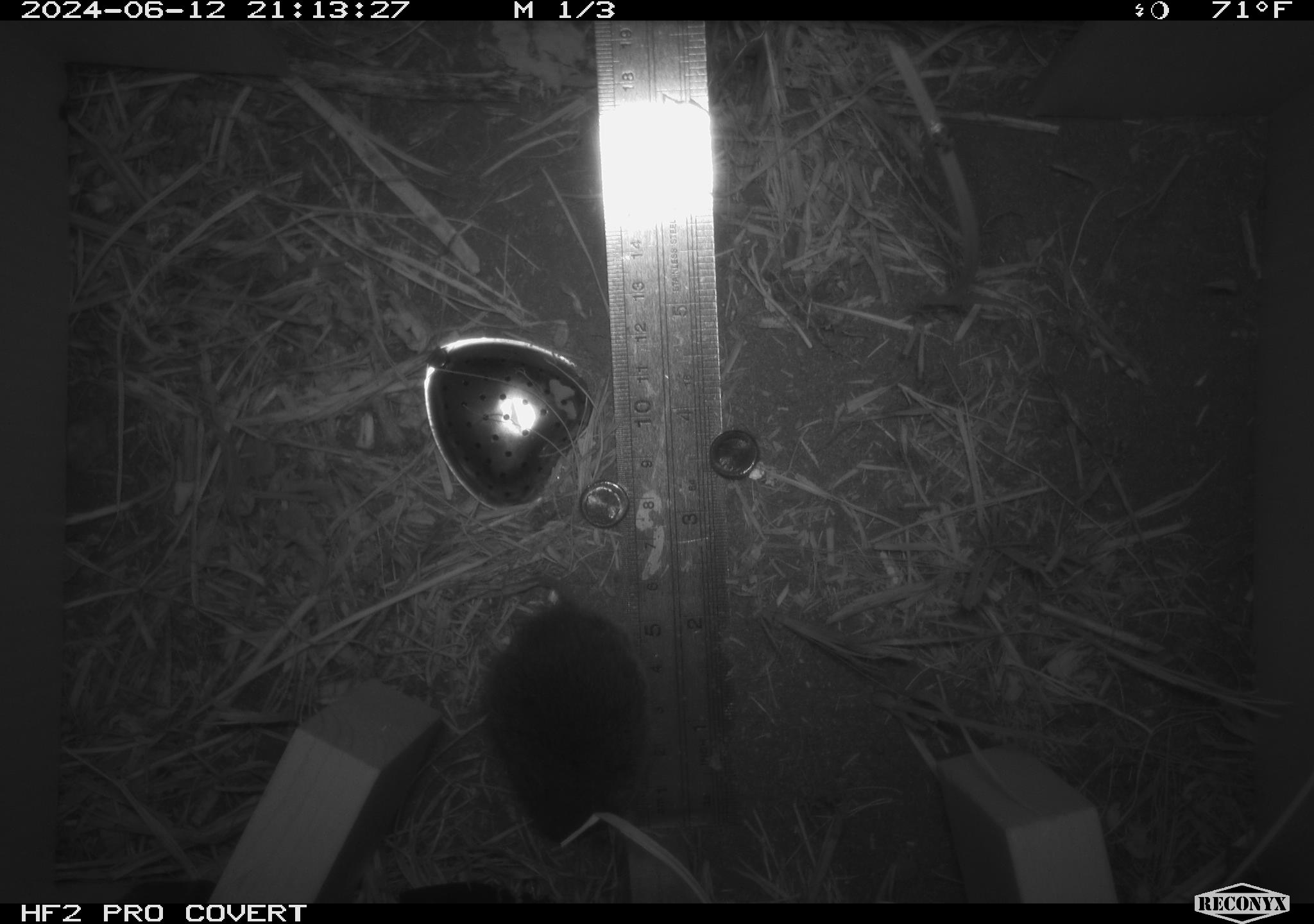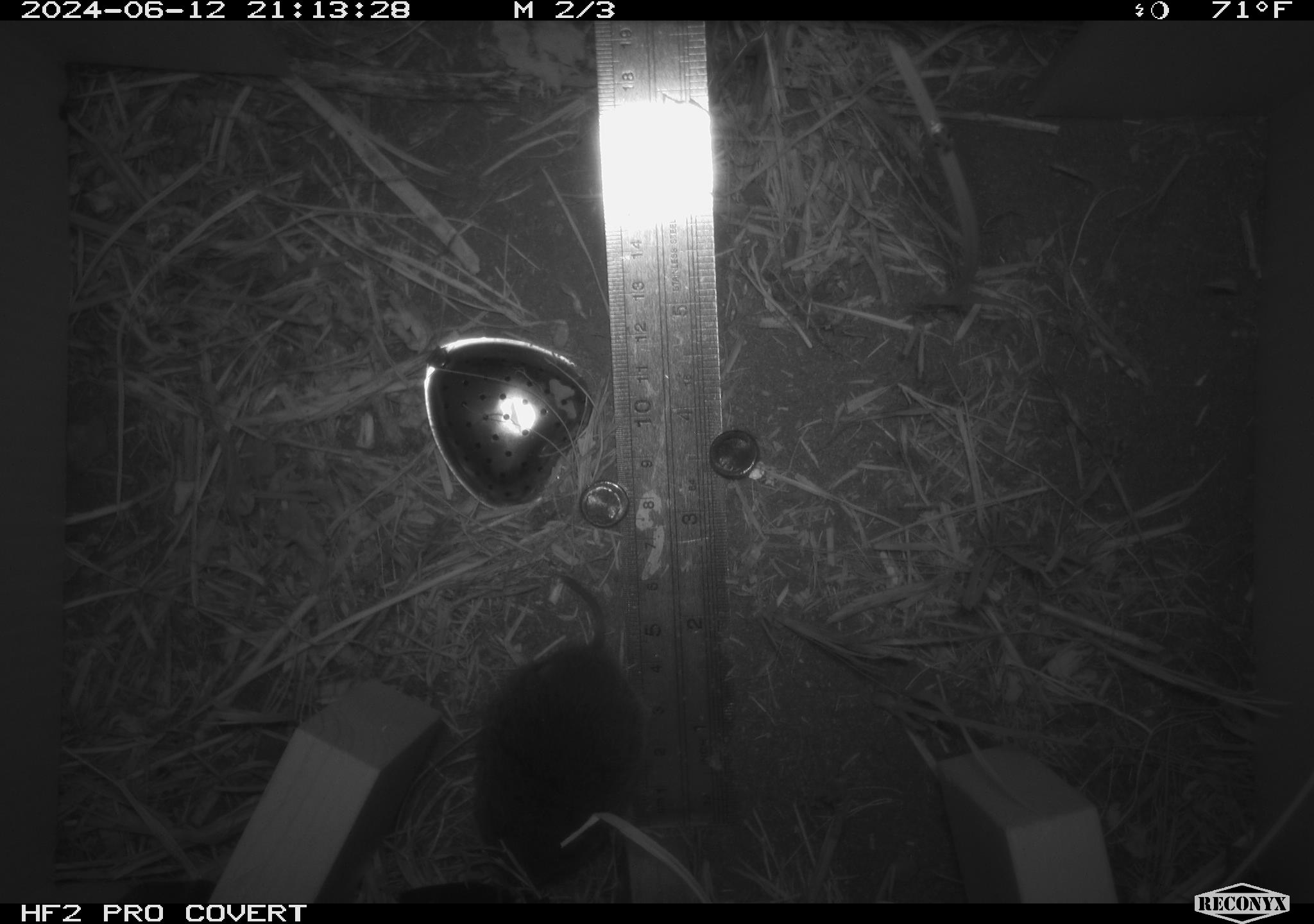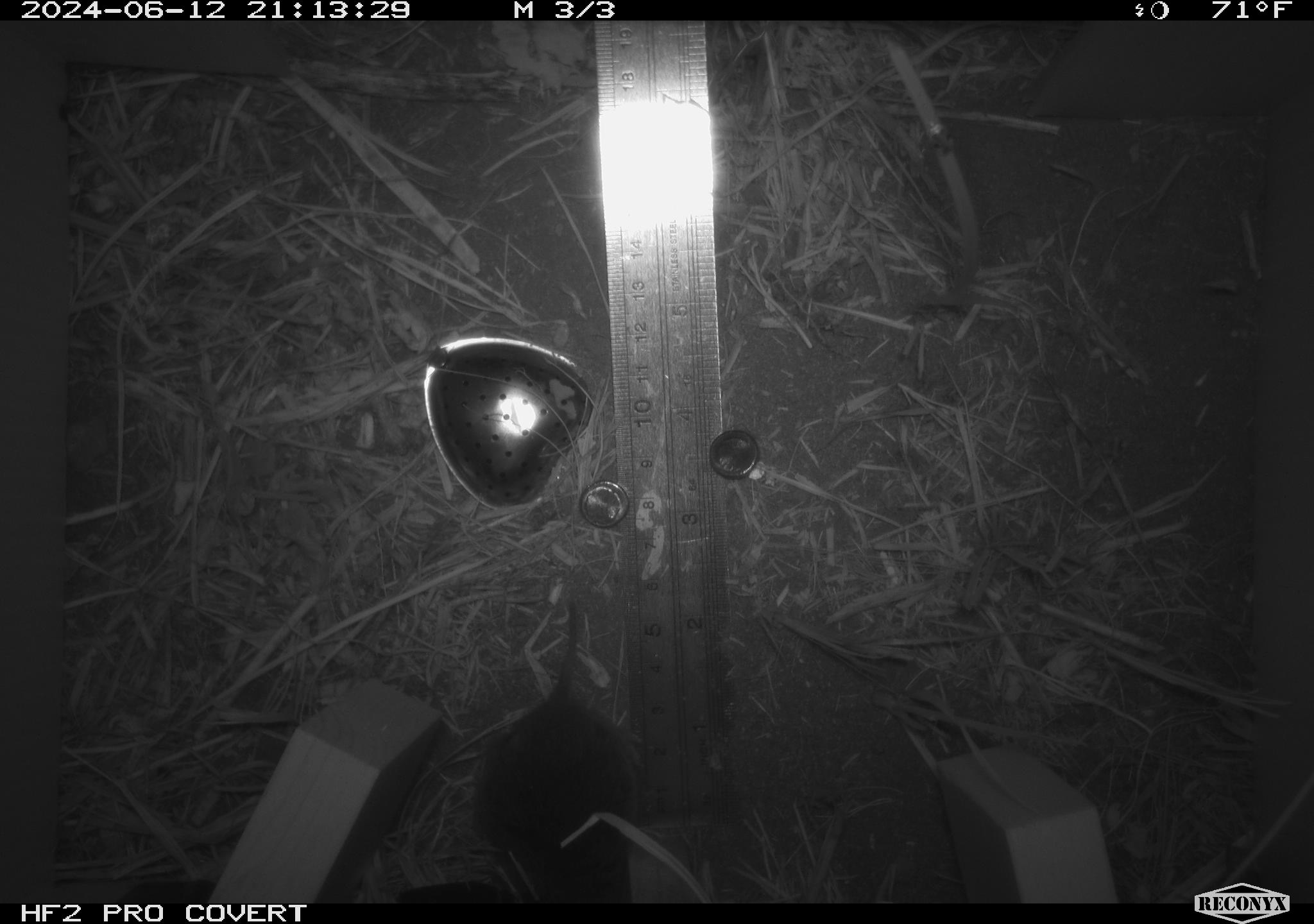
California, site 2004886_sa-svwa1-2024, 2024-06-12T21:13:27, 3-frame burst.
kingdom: Animalia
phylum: Chordata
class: Mammalia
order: Rodentia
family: Cricetidae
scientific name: Arvicolinae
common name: voles, lemmings, and muskrats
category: arvicolinae subfamily